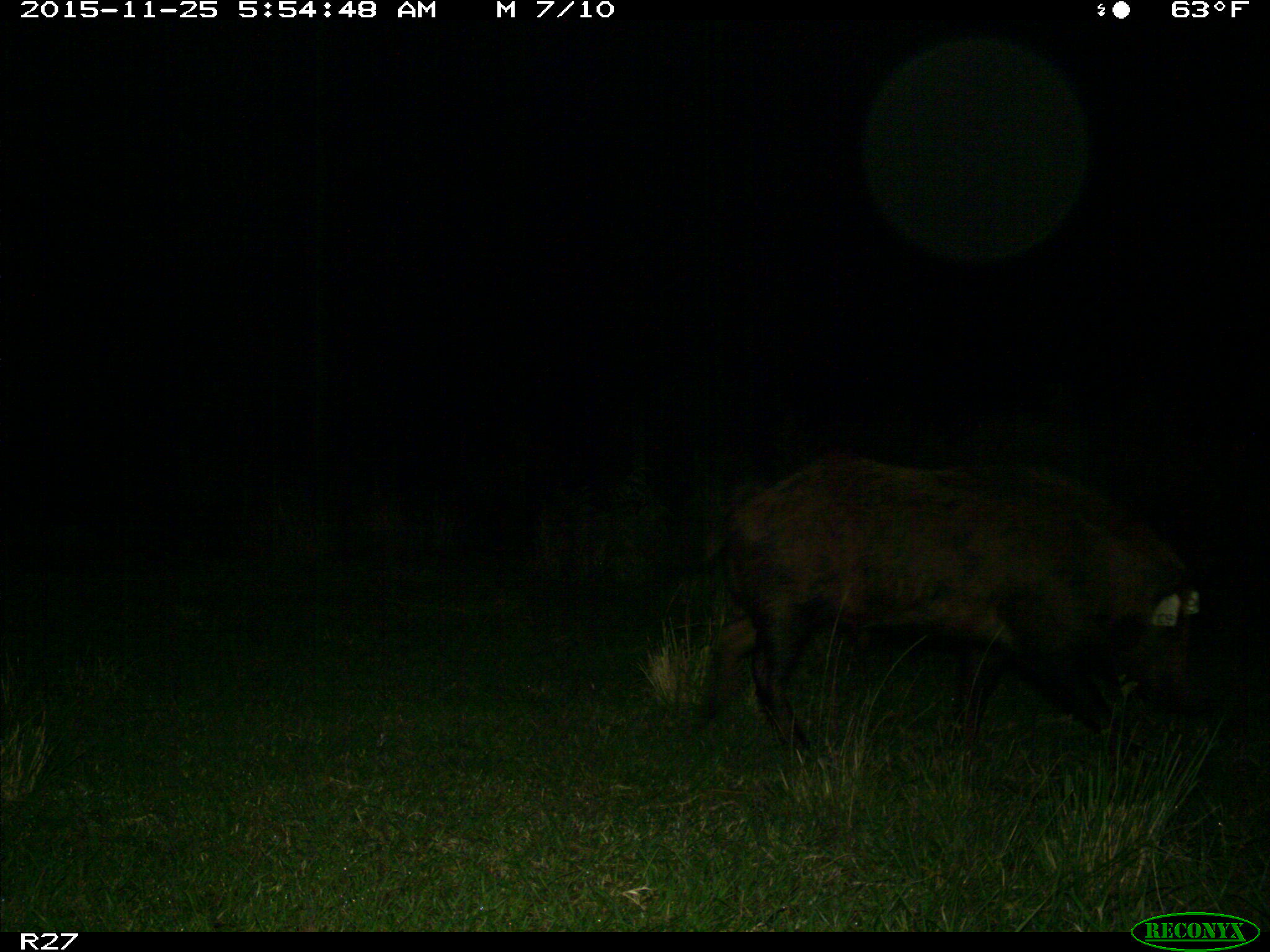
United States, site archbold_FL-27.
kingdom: Animalia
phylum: Chordata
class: Mammalia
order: Artiodactyla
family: Suidae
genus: Sus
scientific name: Sus scrofa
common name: wild boar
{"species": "Sus scrofa (wild boar)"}